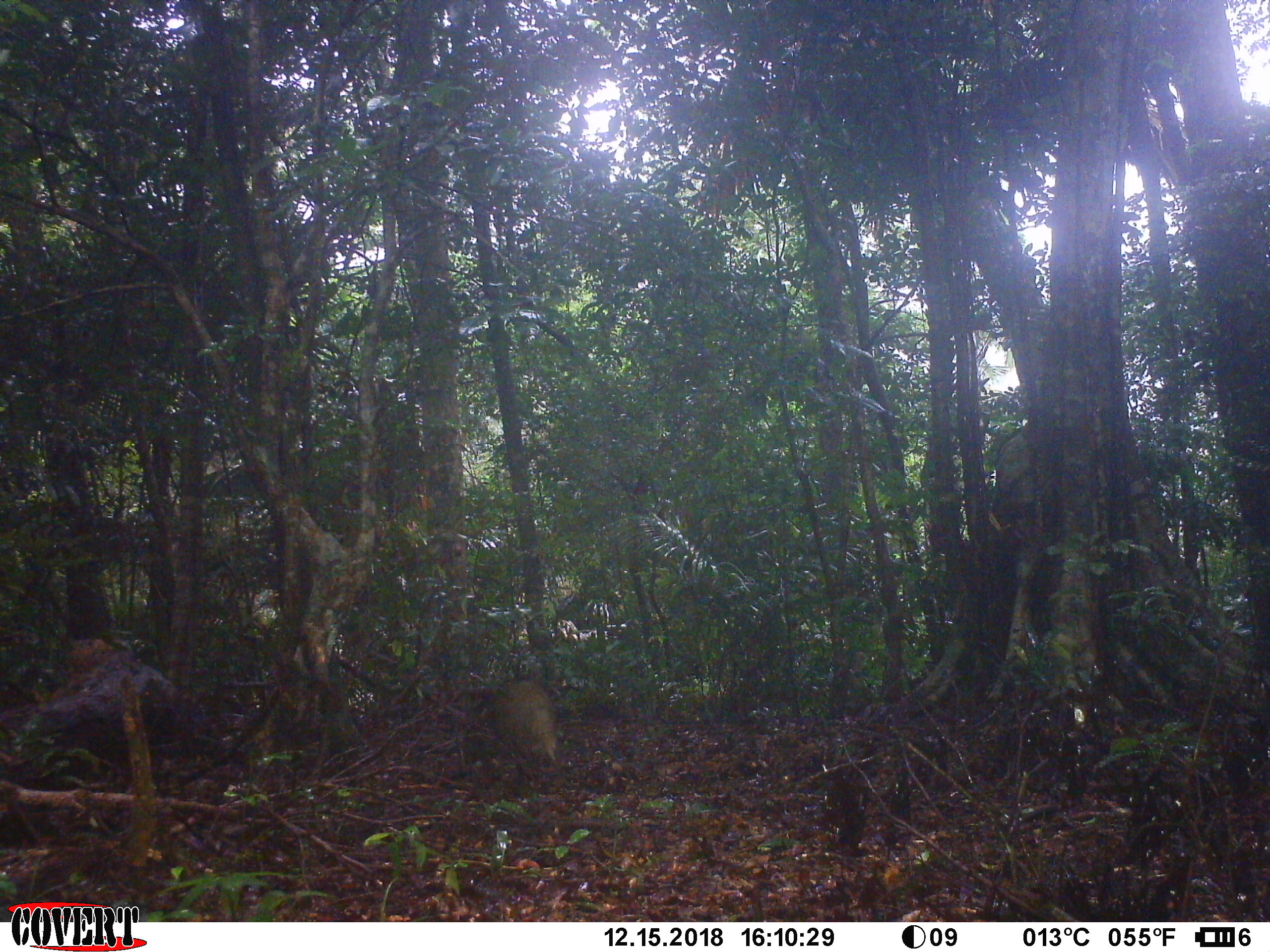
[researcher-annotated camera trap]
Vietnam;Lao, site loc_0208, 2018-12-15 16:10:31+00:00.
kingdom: Animalia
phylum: Chordata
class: Mammalia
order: Artiodactyla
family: Suidae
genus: Sus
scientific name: Sus scrofa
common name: eurasian wild pig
Eurasian wild pig (Sus scrofa). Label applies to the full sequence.